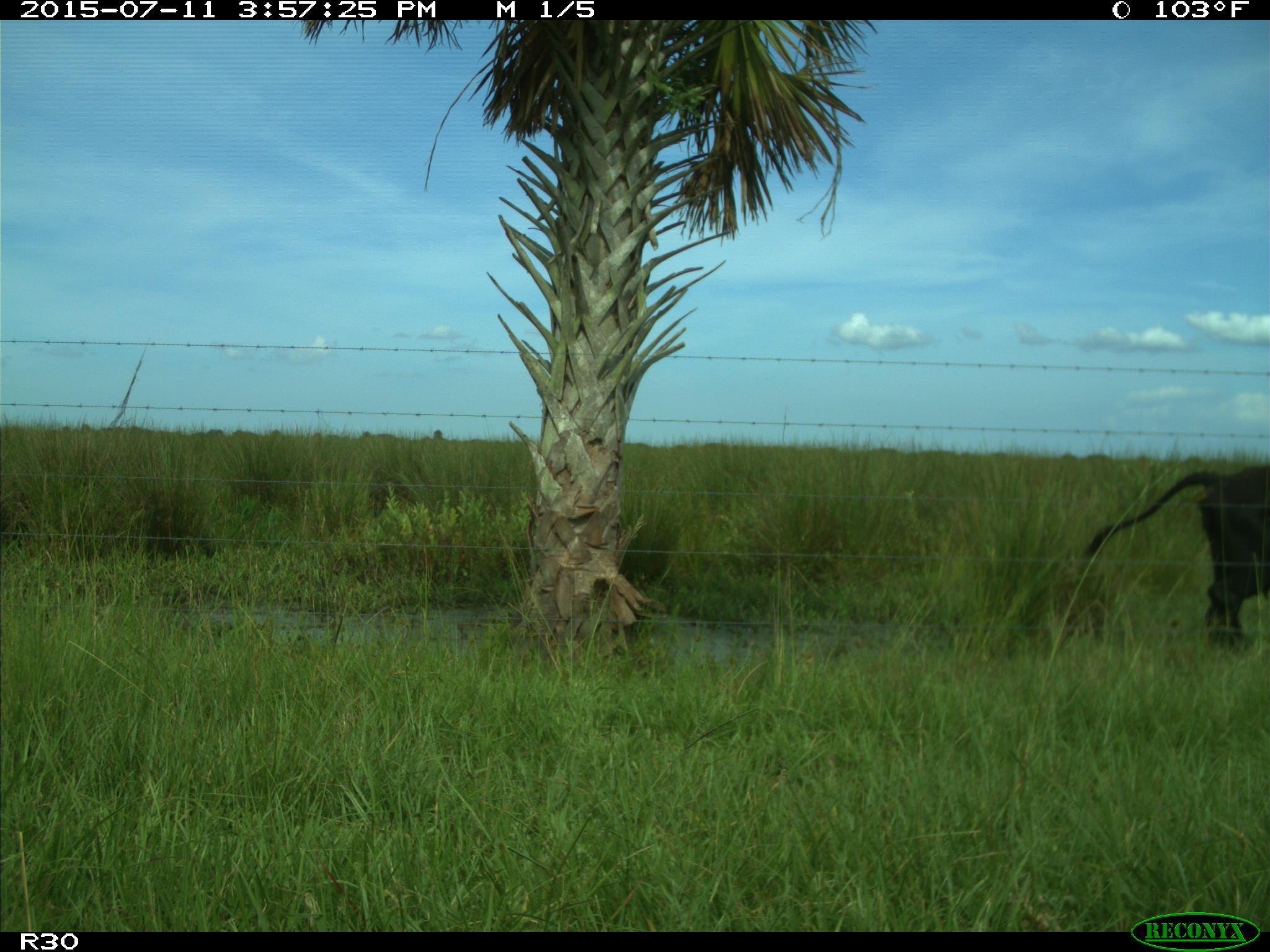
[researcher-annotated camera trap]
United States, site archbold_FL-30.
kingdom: Animalia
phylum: Chordata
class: Mammalia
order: Artiodactyla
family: Bovidae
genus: Bos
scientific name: Bos taurus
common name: domestic cow